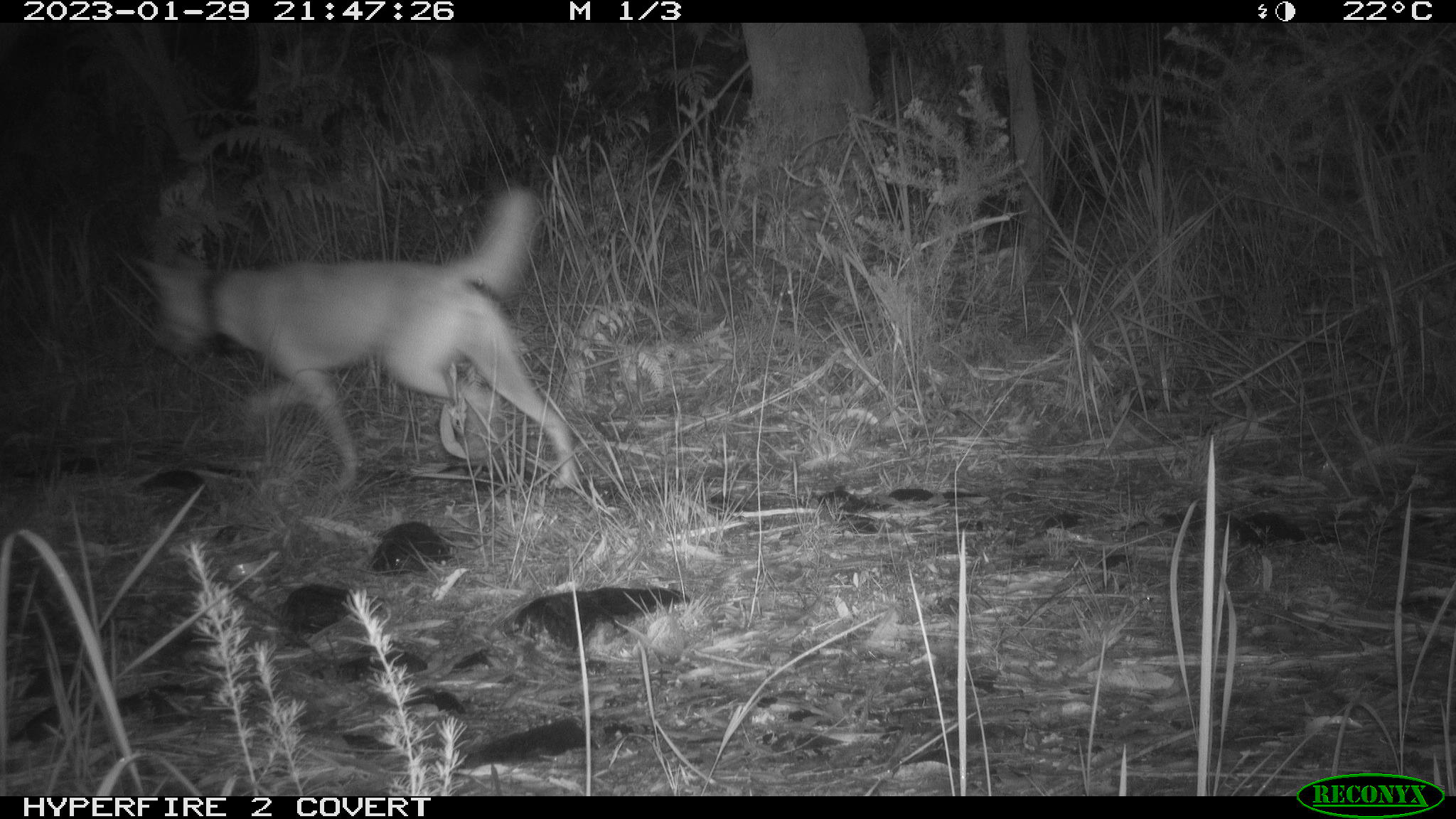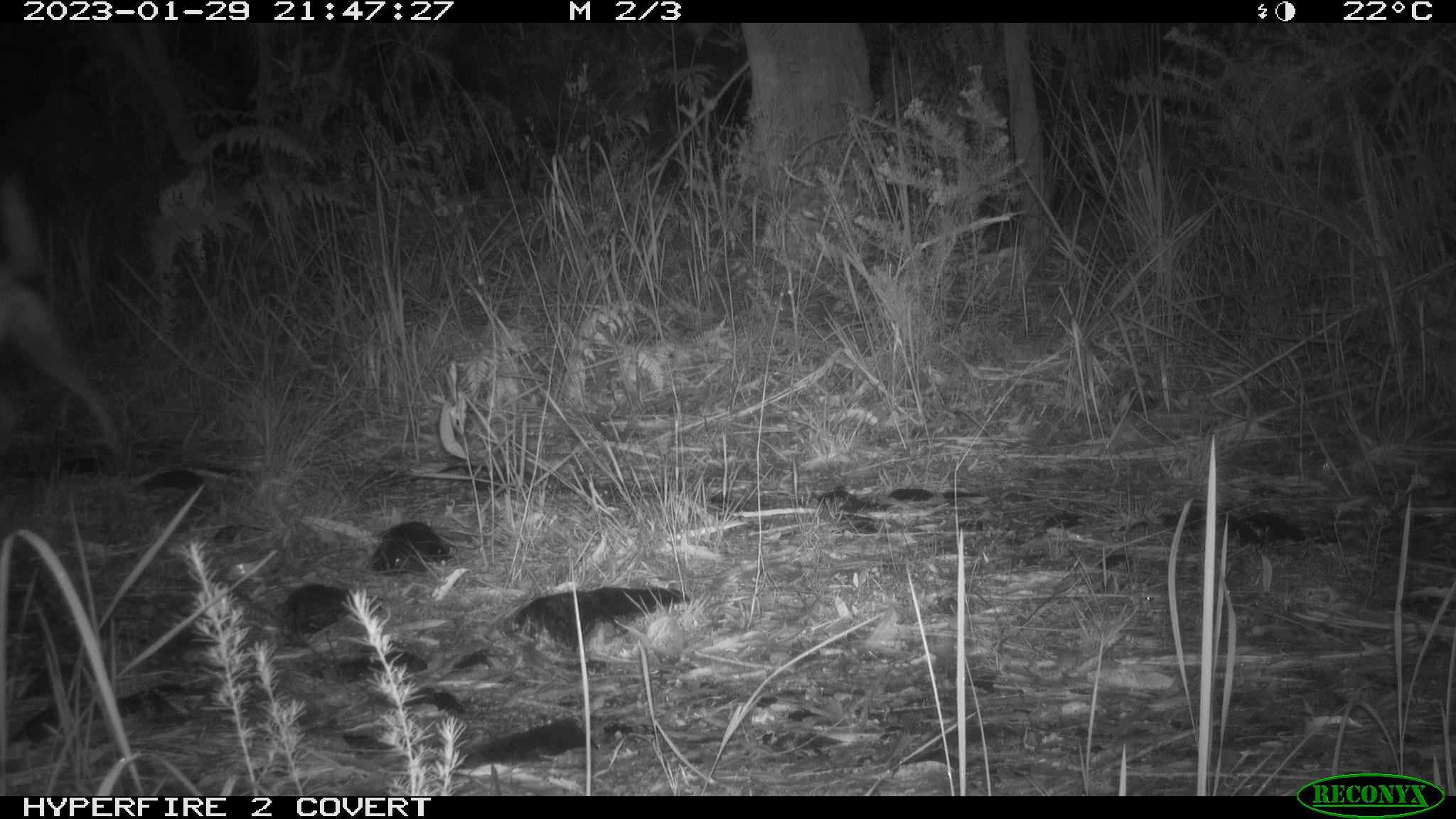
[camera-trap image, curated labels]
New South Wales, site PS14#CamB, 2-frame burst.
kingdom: Animalia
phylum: Chordata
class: Mammalia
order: Carnivora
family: Canidae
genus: Canis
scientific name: Canis familiaris dingo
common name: dingo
Dingo (Canis familiaris dingo).